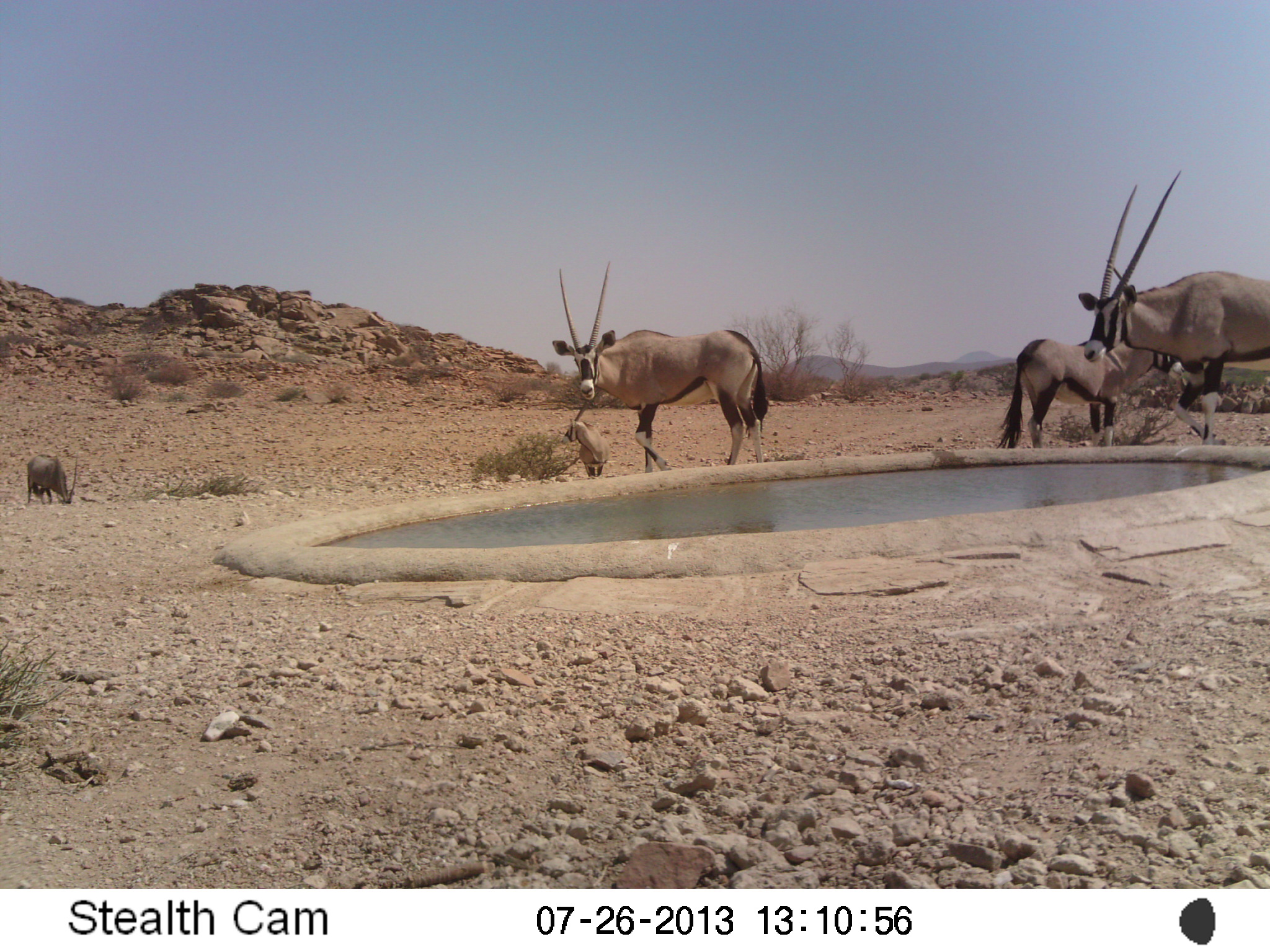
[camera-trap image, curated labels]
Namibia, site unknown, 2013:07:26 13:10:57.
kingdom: Animalia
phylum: Chordata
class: Mammalia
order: Artiodactyla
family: Bovidae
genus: Oryx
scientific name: Oryx gazella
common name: gemsbok